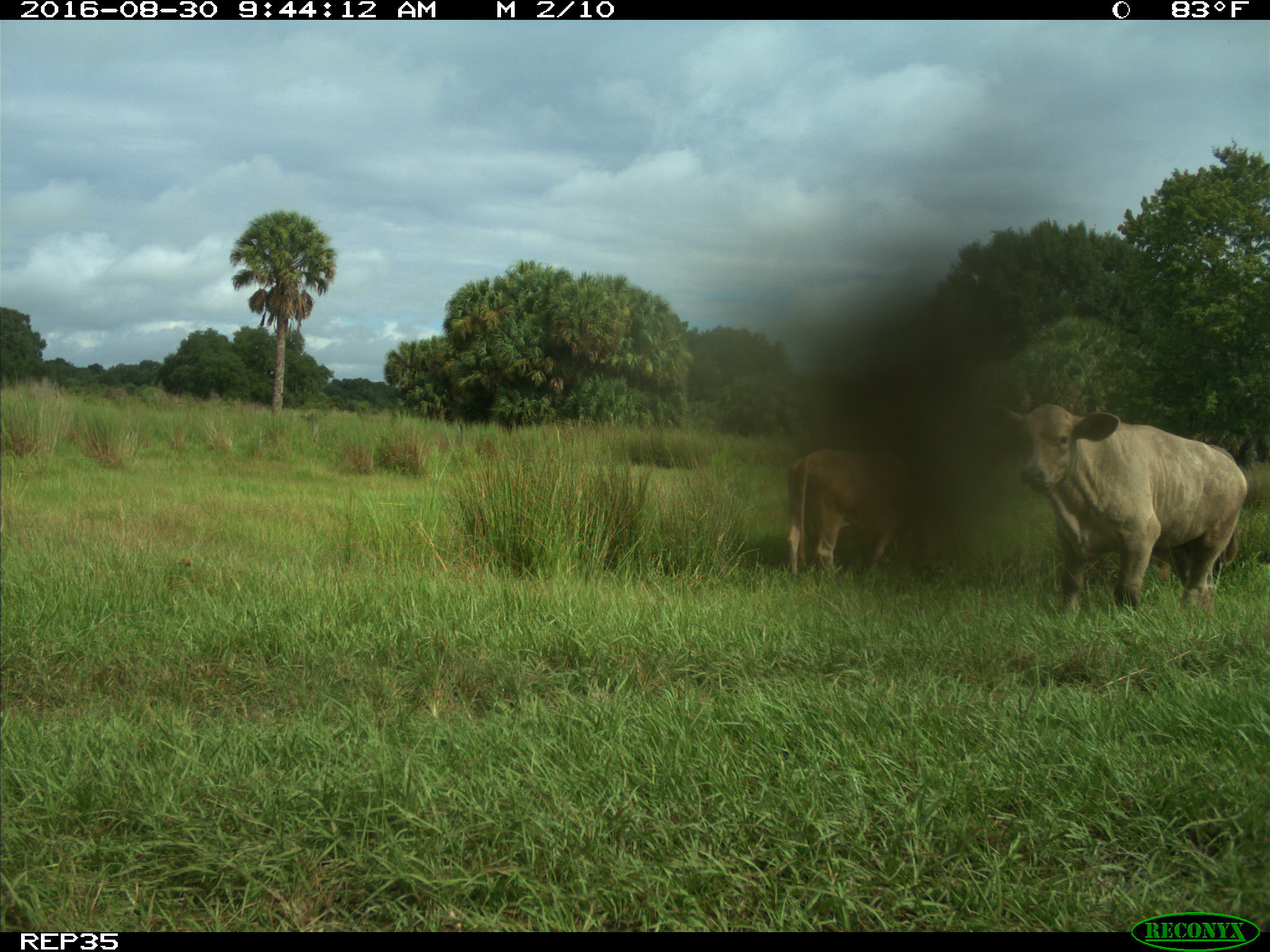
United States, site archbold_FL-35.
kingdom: Animalia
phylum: Chordata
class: Mammalia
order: Artiodactyla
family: Bovidae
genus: Bos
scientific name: Bos taurus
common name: domestic cow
Bos taurus (domestic cow).